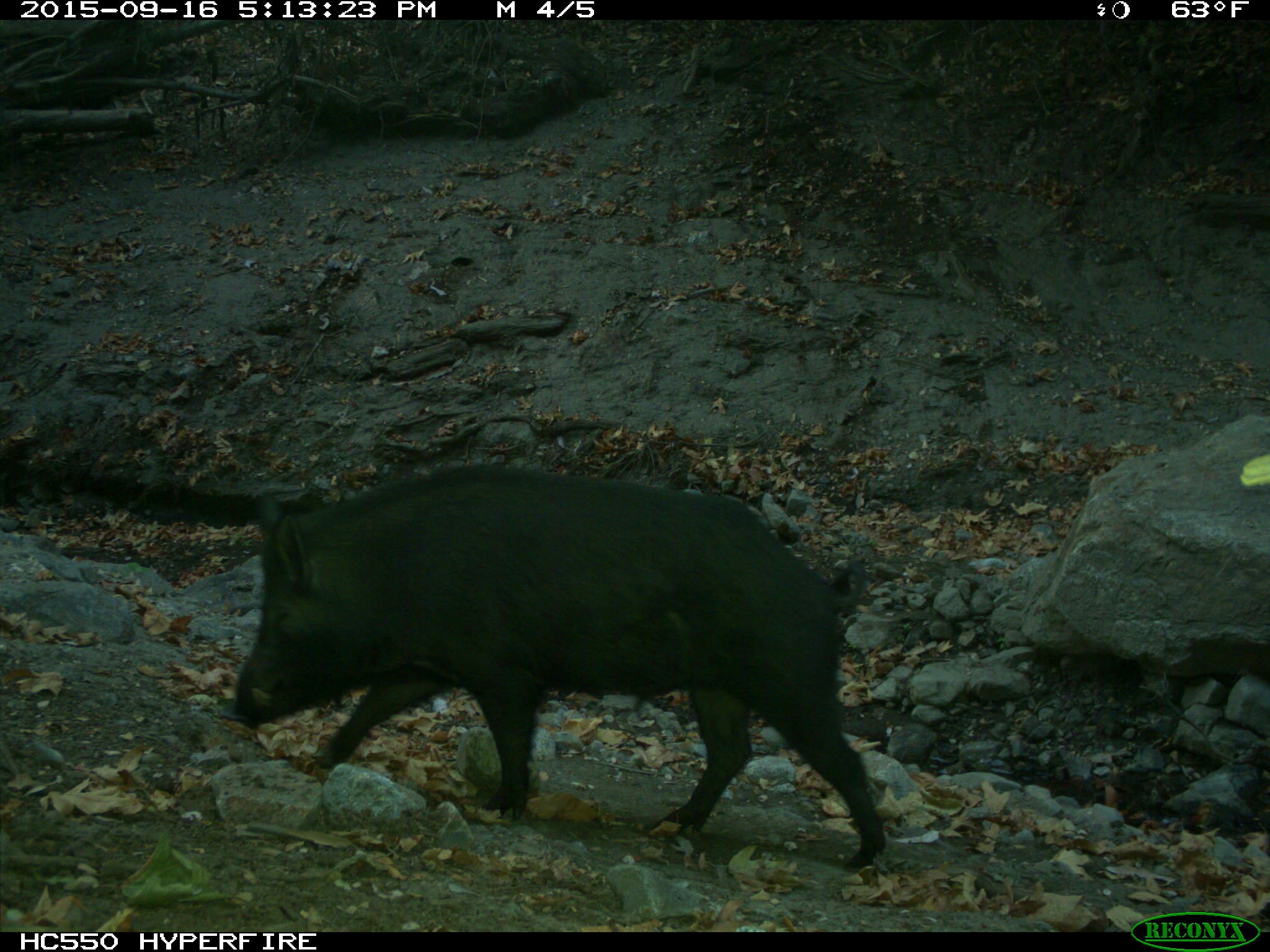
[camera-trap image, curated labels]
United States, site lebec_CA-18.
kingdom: Animalia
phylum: Chordata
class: Mammalia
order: Artiodactyla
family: Suidae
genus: Sus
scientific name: Sus scrofa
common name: wild boar